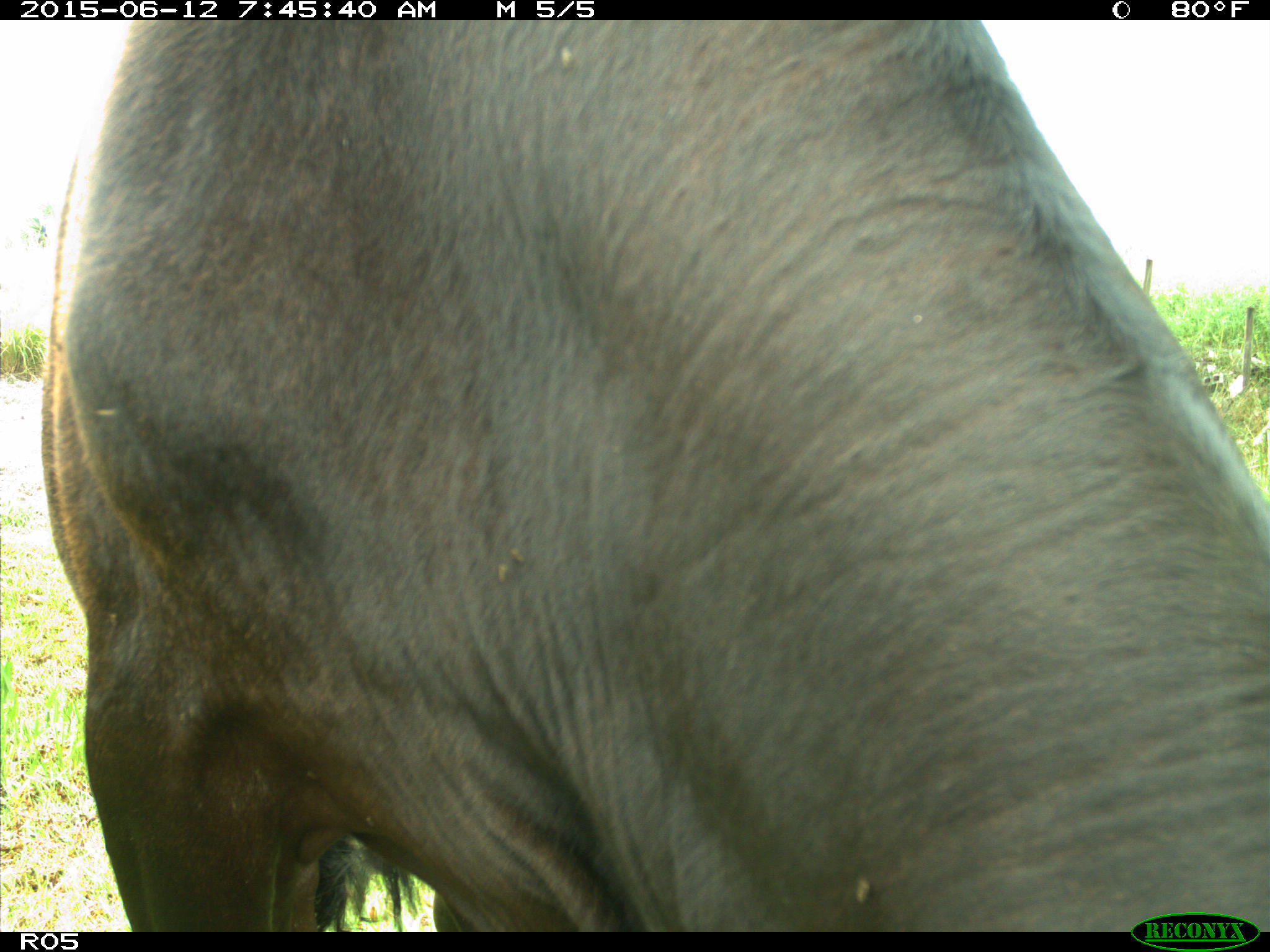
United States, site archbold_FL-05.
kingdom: Animalia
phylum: Chordata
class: Mammalia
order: Artiodactyla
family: Bovidae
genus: Bos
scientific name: Bos taurus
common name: domestic cow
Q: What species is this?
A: Bos taurus (domestic cow).